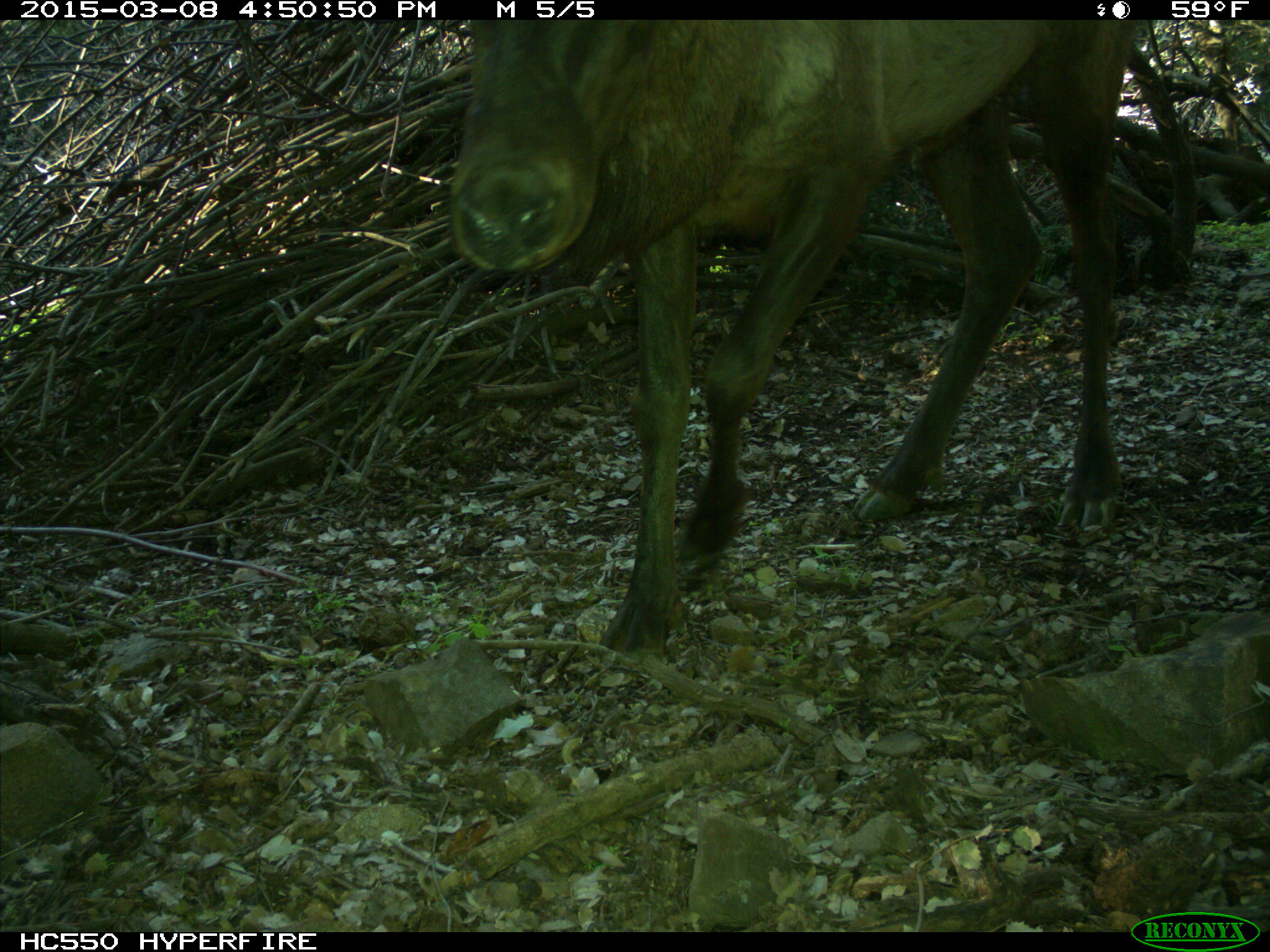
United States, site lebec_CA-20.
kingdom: Animalia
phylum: Chordata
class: Mammalia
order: Artiodactyla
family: Cervidae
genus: Cervus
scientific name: Cervus canadensis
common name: elk